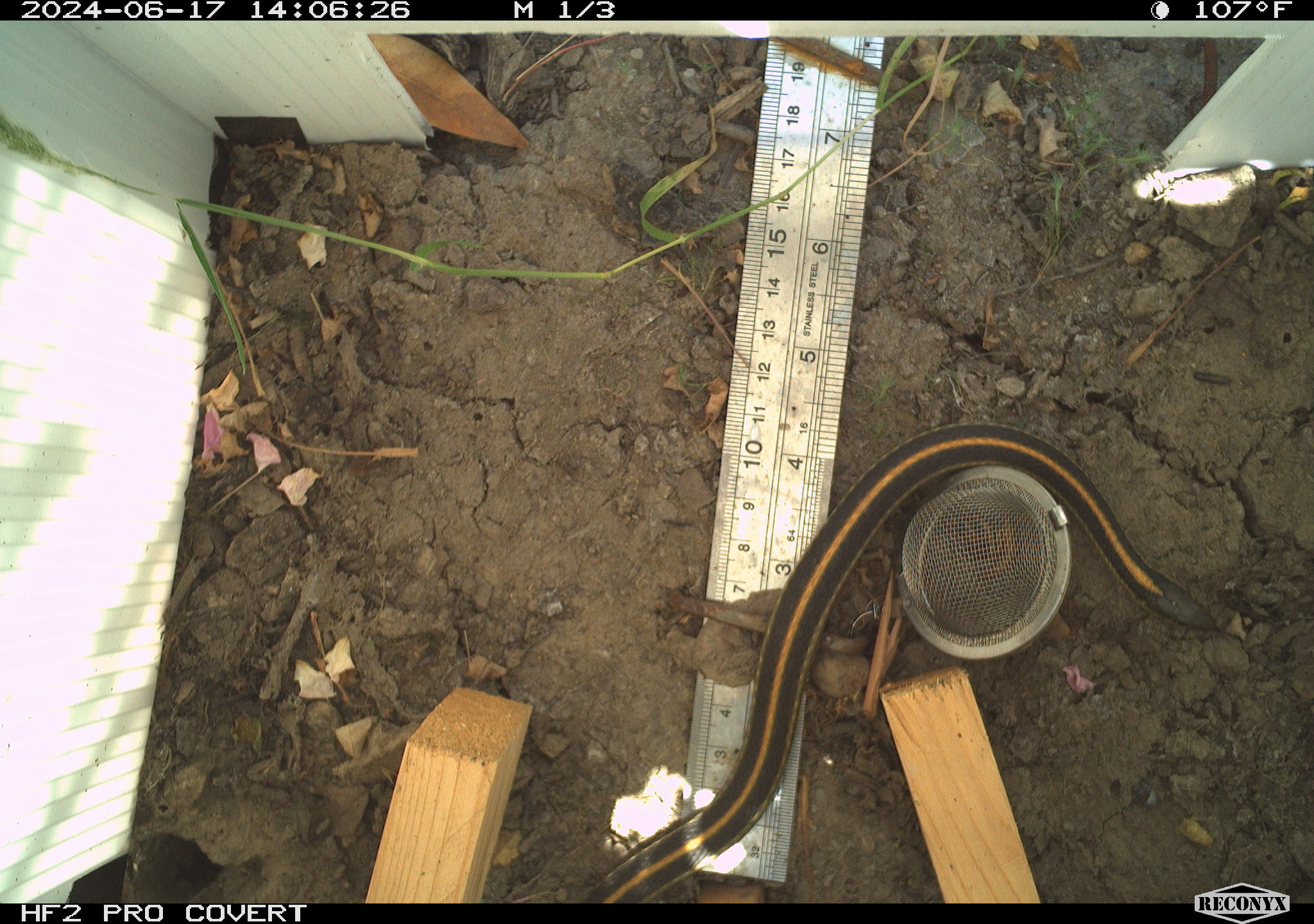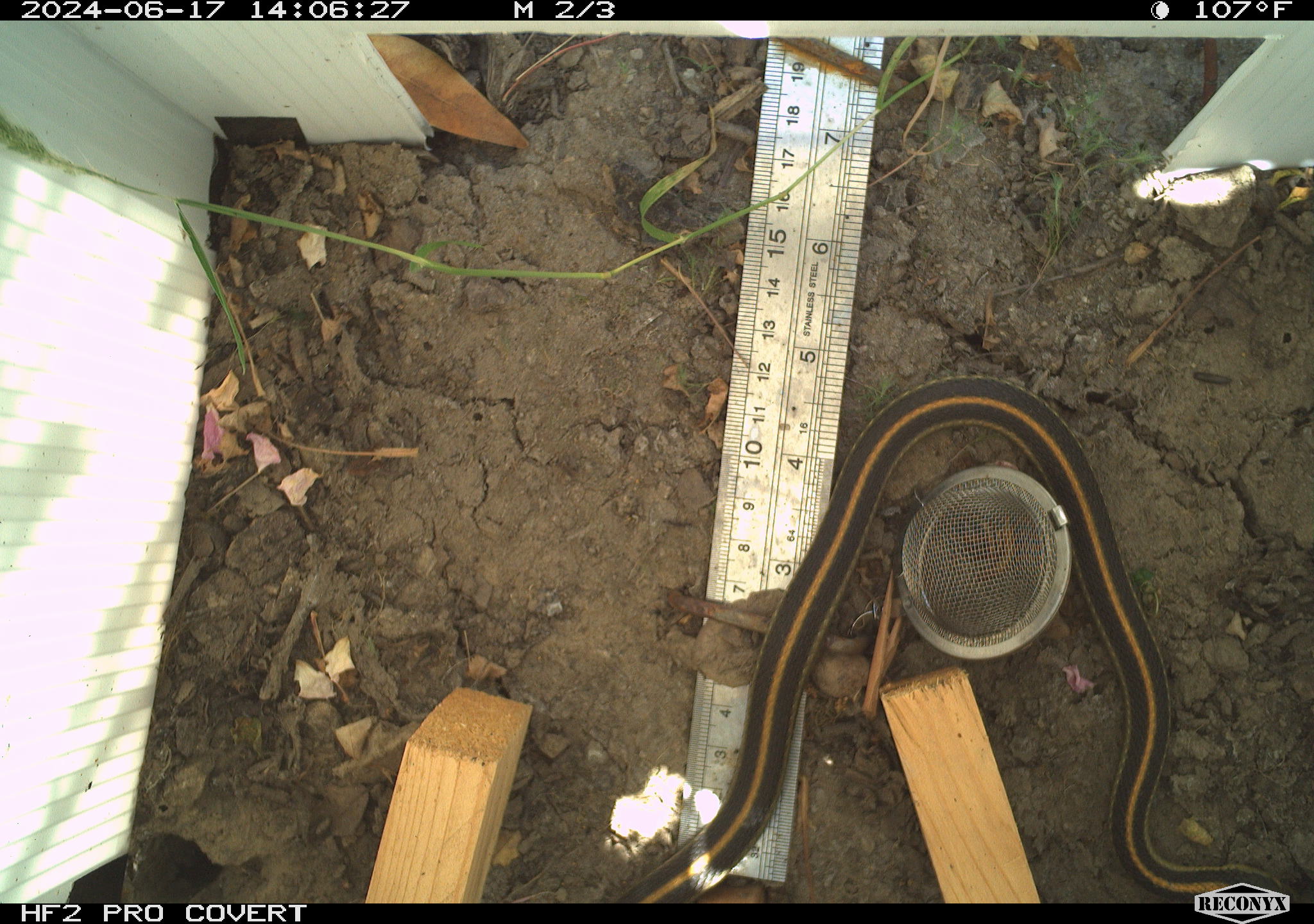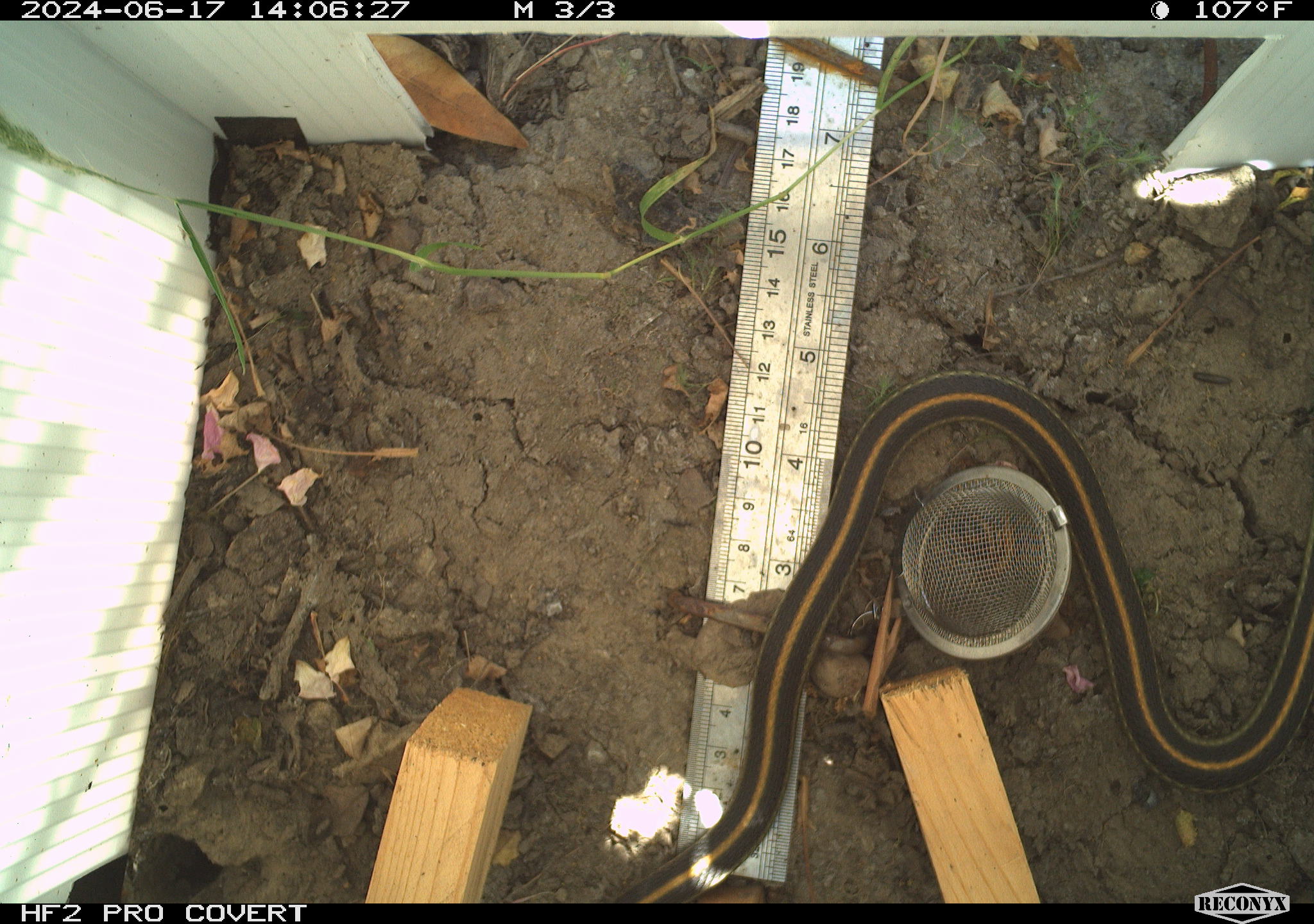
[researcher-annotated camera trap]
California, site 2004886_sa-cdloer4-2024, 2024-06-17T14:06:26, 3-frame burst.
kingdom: Animalia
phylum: Chordata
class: Reptilia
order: Squamata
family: Colubridae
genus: Thamnophis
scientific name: Thamnophis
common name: american gartersnakes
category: thamnophis species